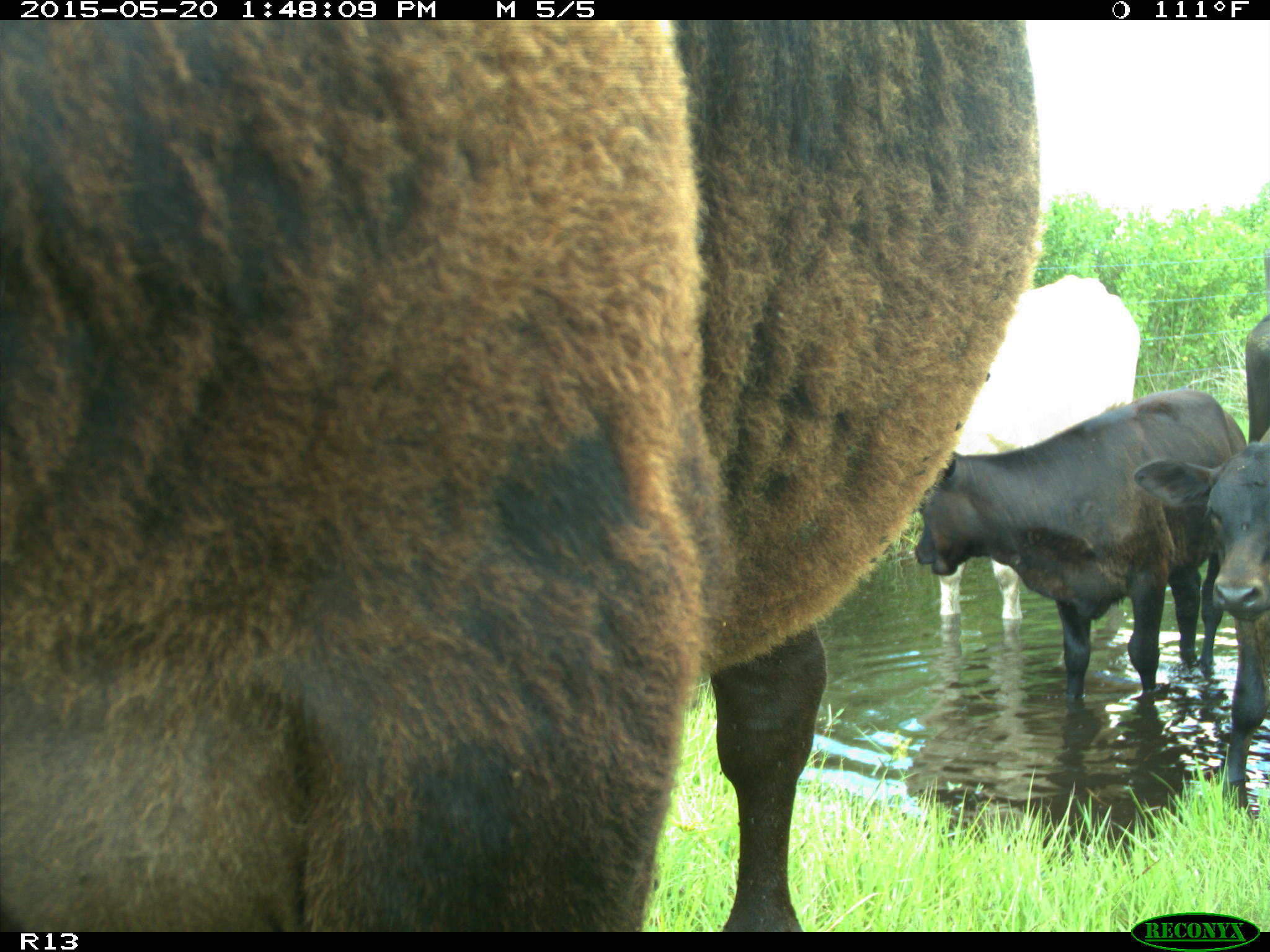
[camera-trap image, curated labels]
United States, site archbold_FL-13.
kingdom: Animalia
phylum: Chordata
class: Mammalia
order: Artiodactyla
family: Bovidae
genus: Bos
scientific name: Bos taurus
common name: domestic cow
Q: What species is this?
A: Bos taurus (domestic cow).